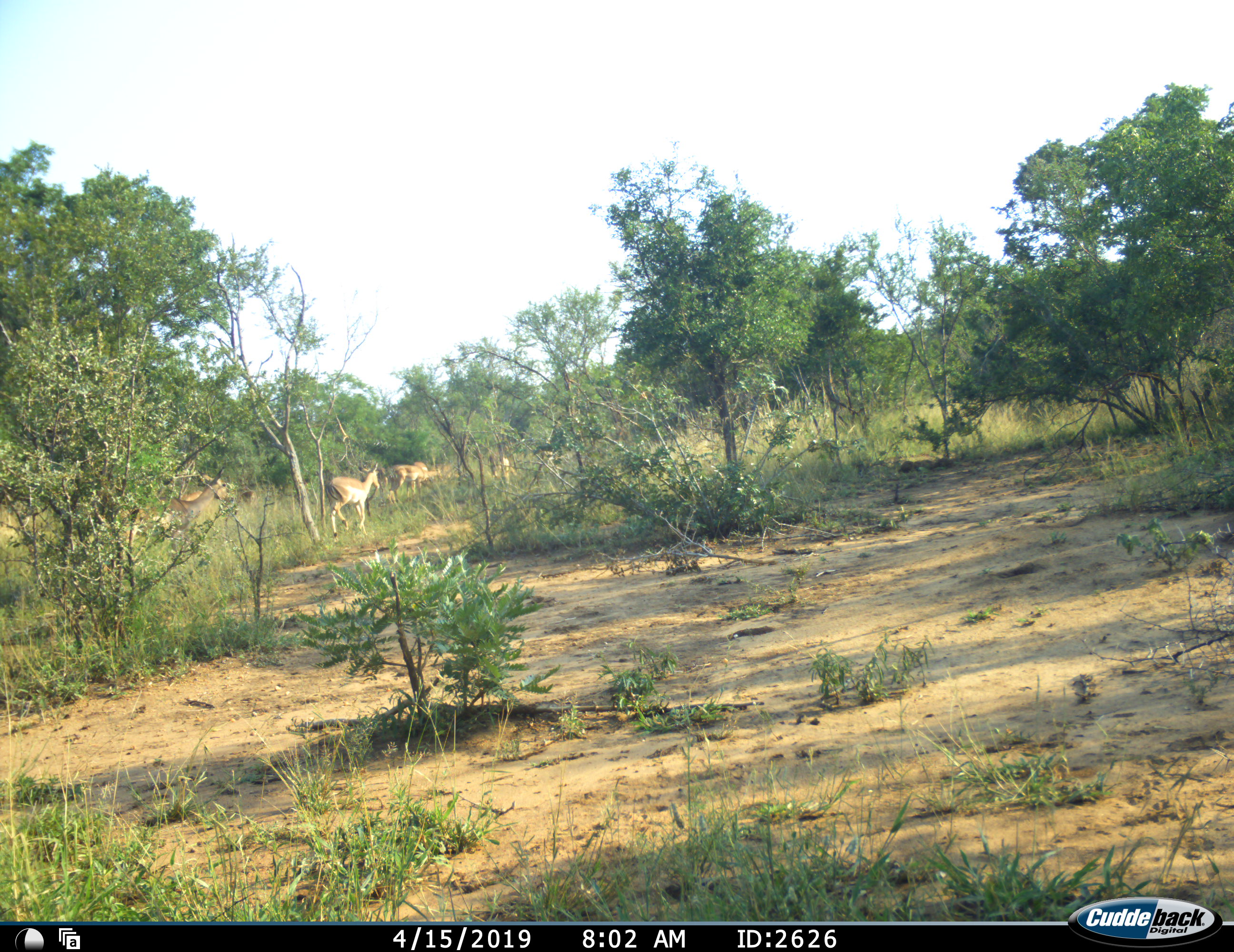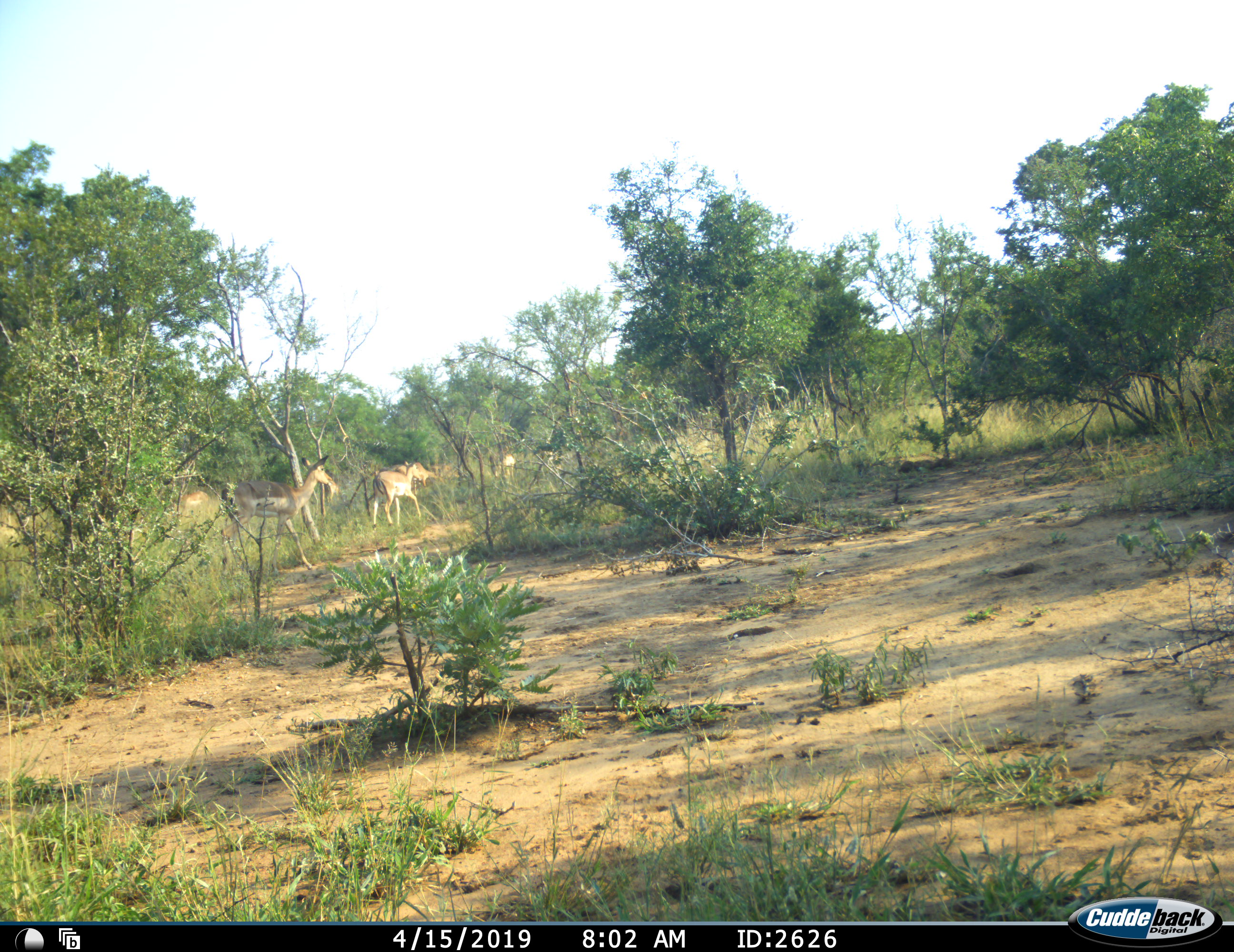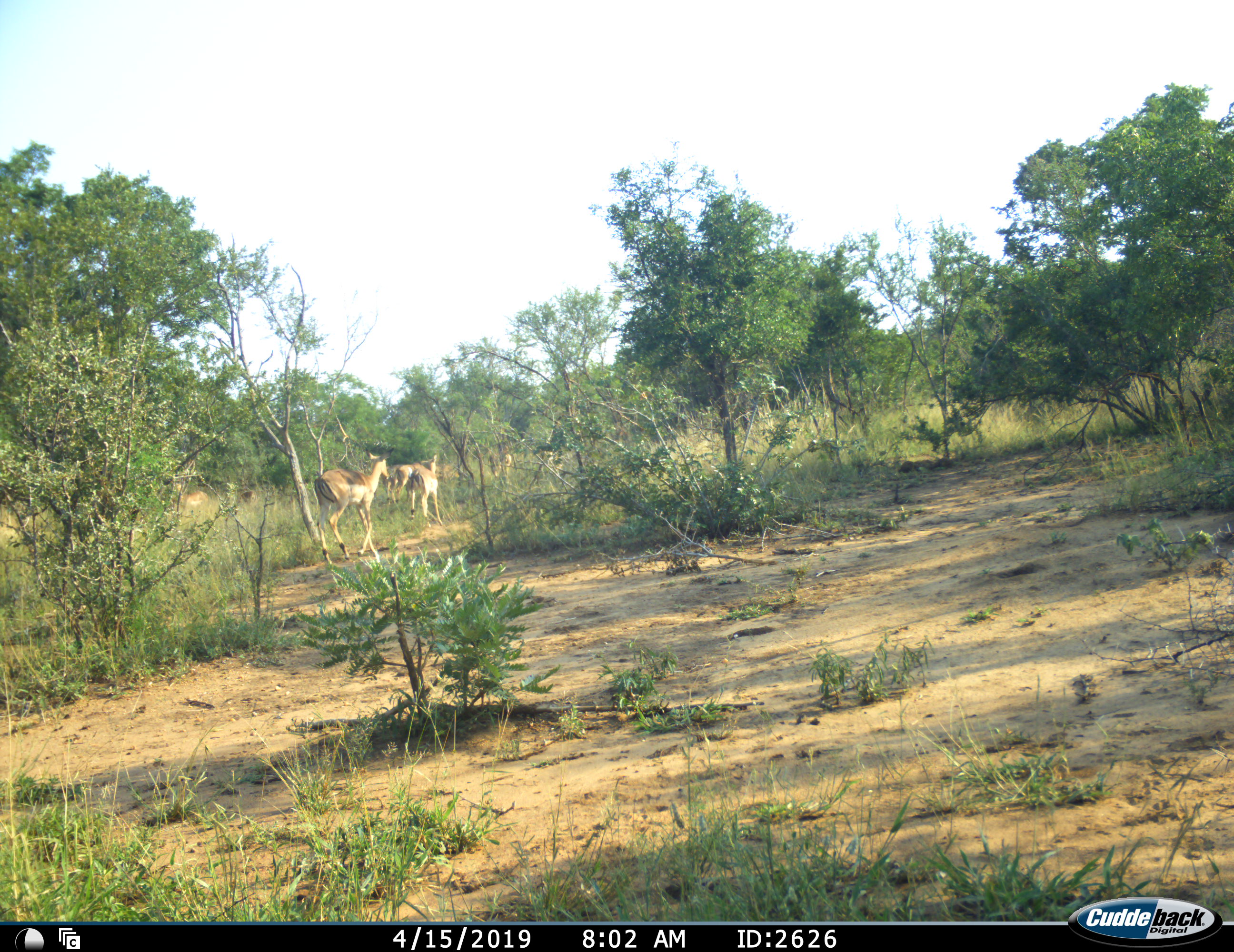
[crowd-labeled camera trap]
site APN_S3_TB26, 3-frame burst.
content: unidentified animal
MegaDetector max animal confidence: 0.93